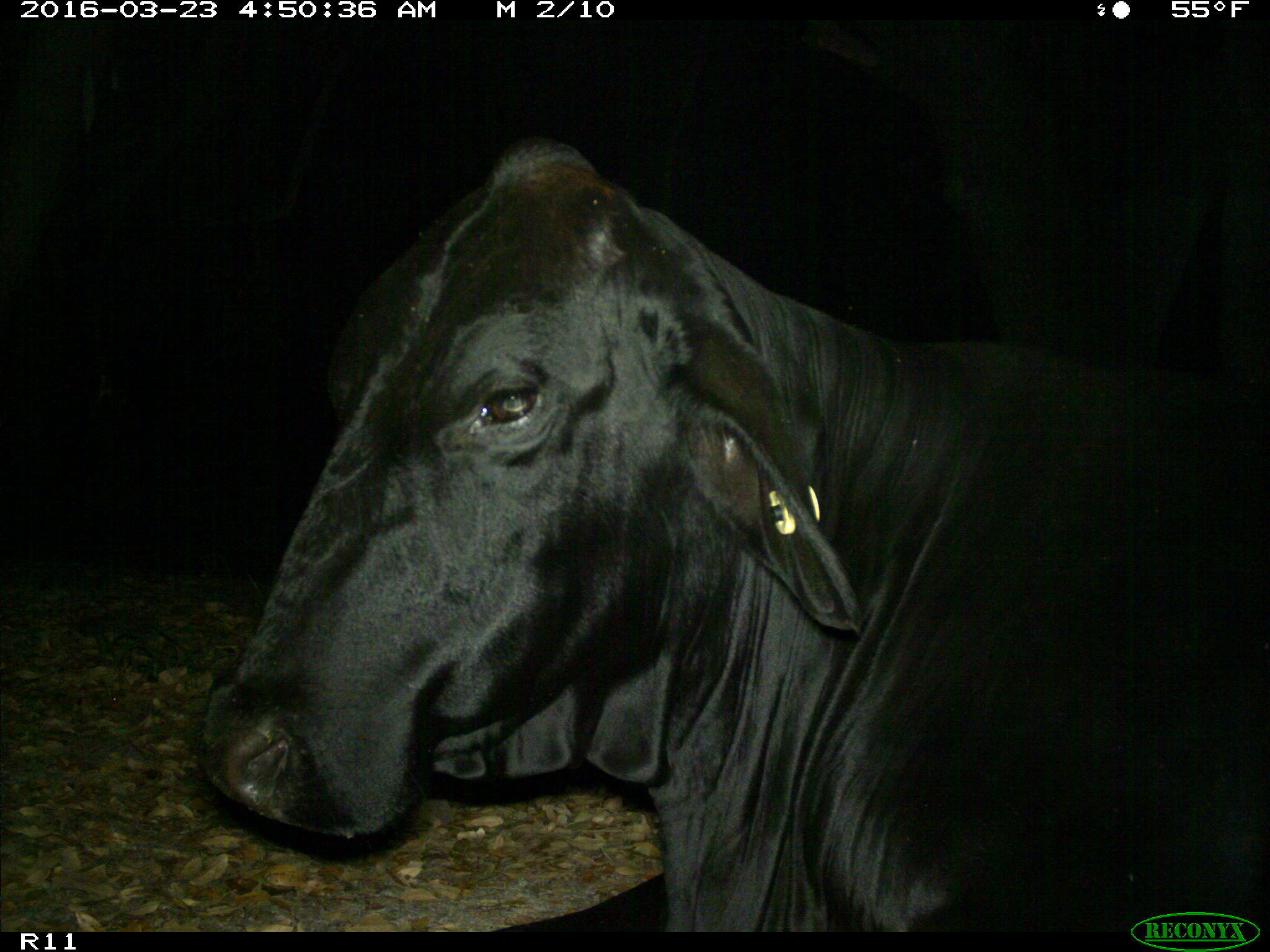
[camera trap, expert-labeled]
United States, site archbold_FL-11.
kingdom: Animalia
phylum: Chordata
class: Mammalia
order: Artiodactyla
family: Bovidae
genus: Bos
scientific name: Bos taurus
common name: domestic cow